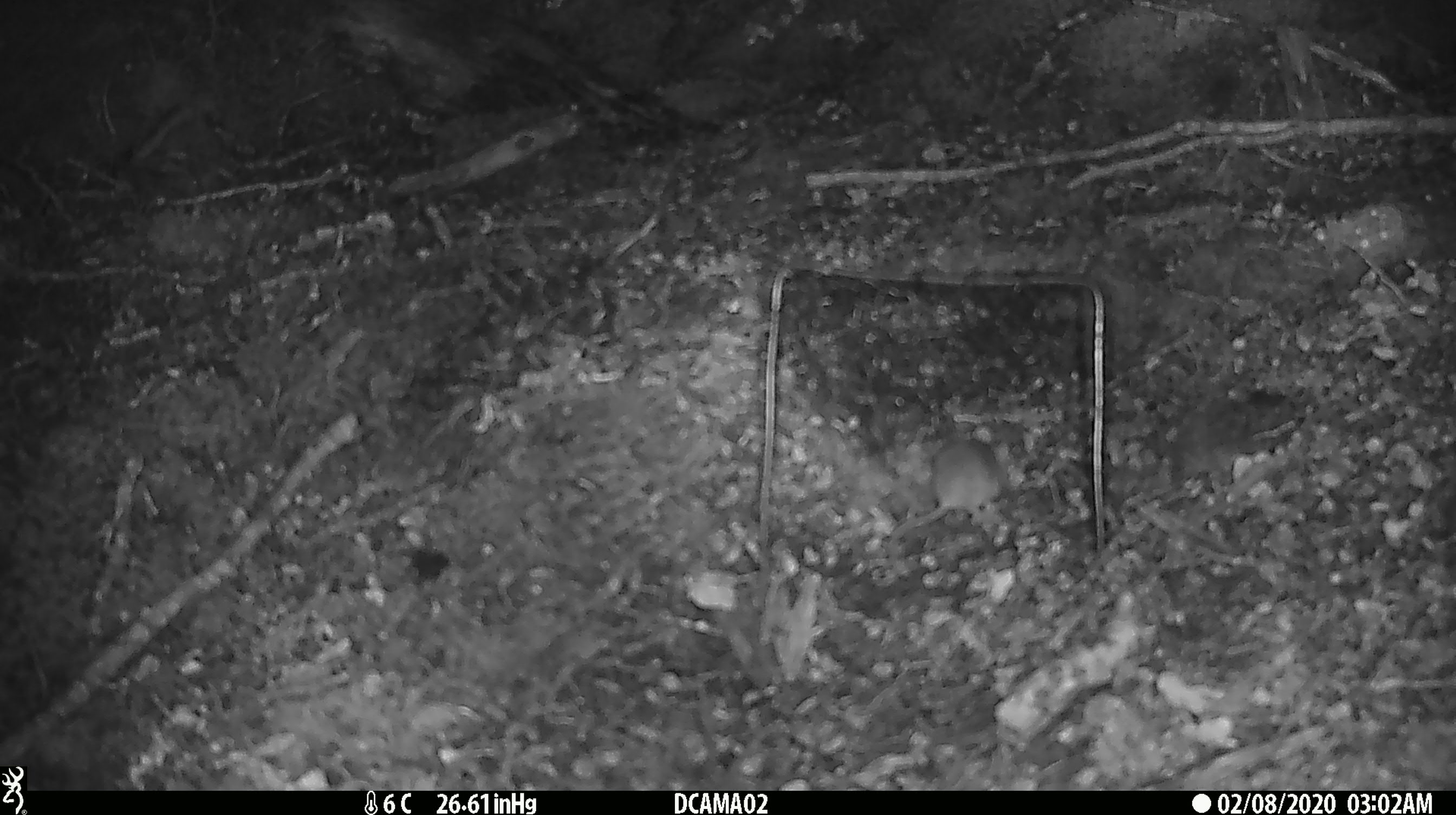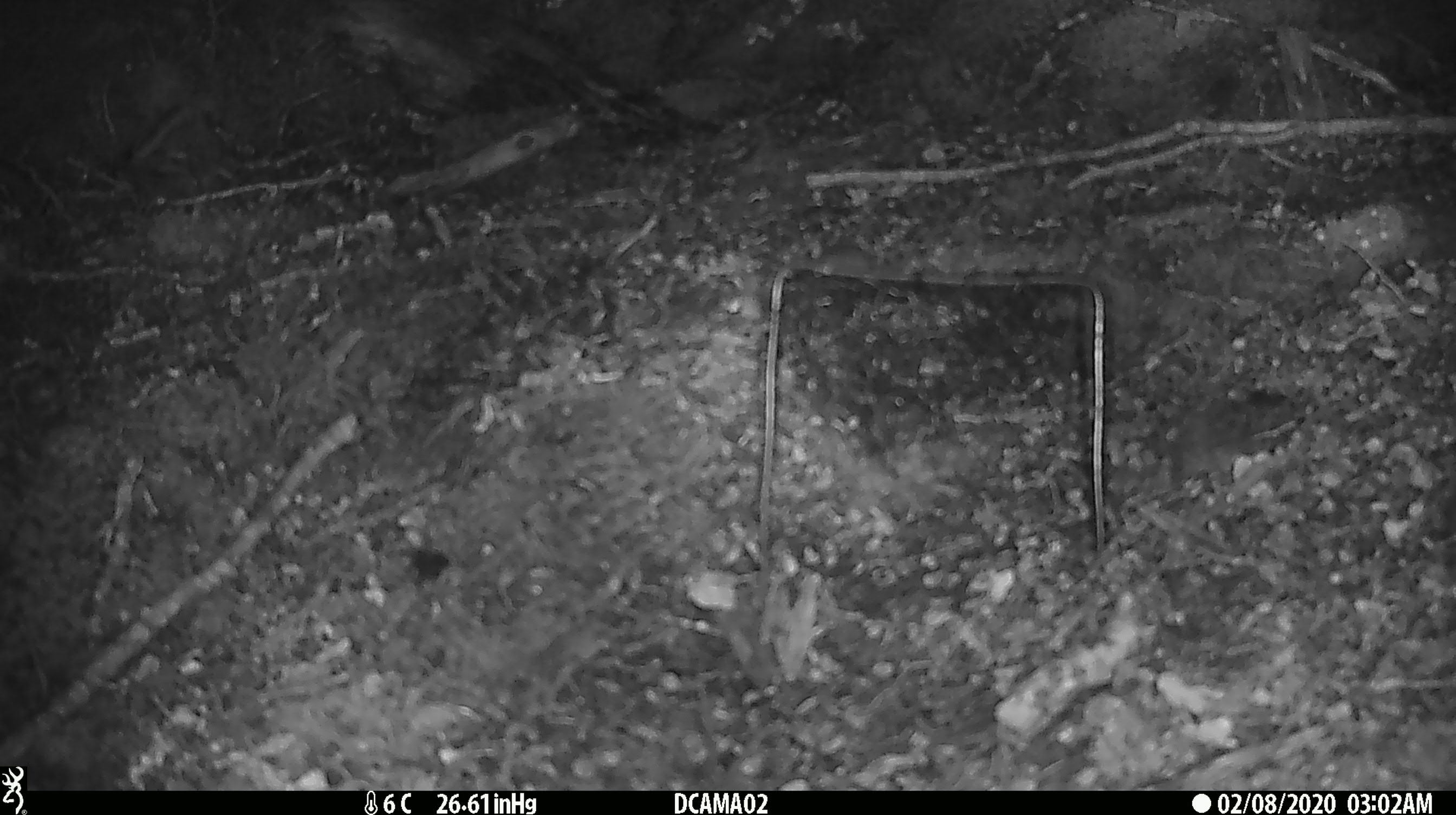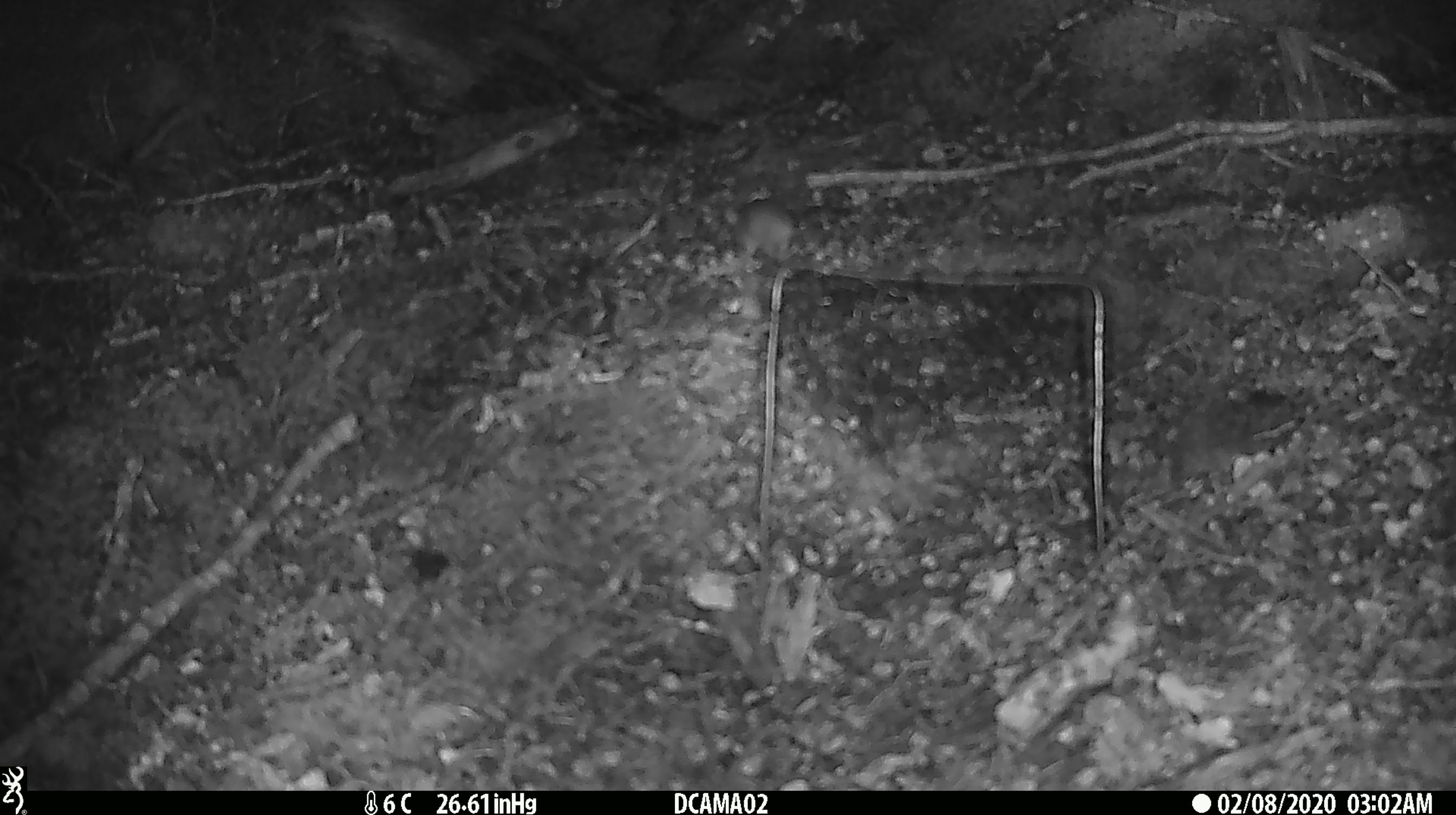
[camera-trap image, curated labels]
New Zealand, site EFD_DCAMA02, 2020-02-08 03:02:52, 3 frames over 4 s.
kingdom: Animalia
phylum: Chordata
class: Mammalia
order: Rodentia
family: Muridae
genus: Mus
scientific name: Mus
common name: mouse